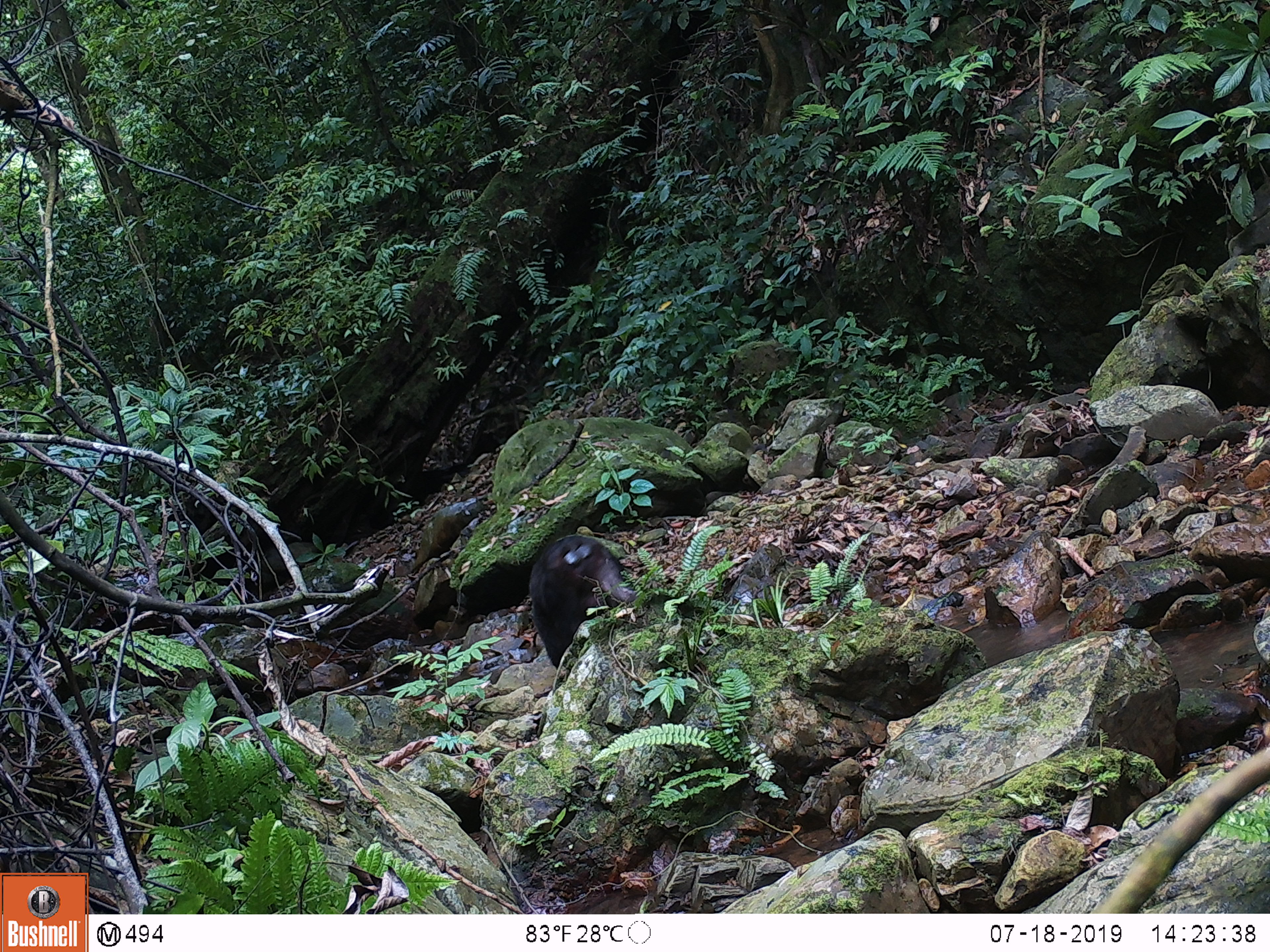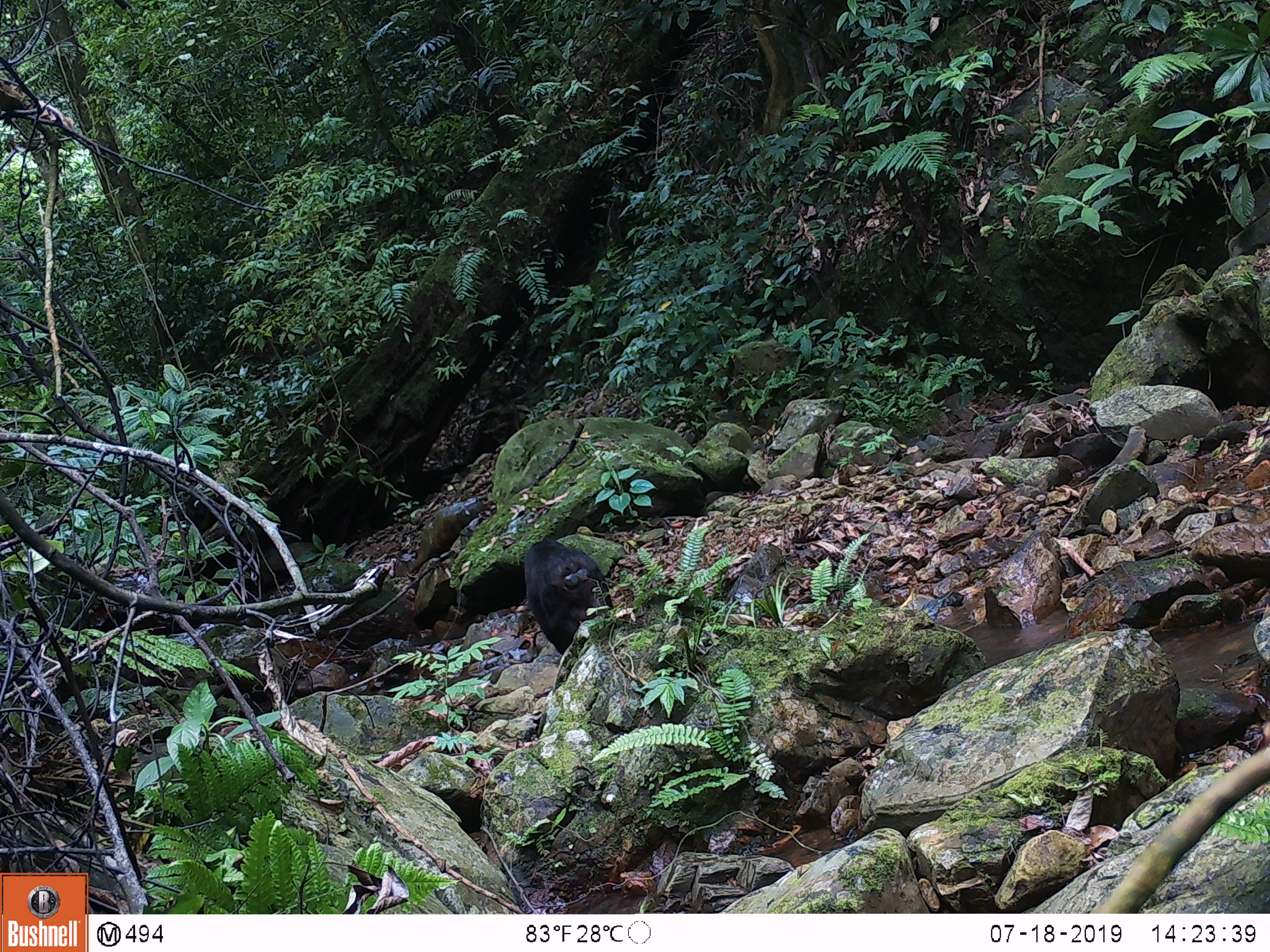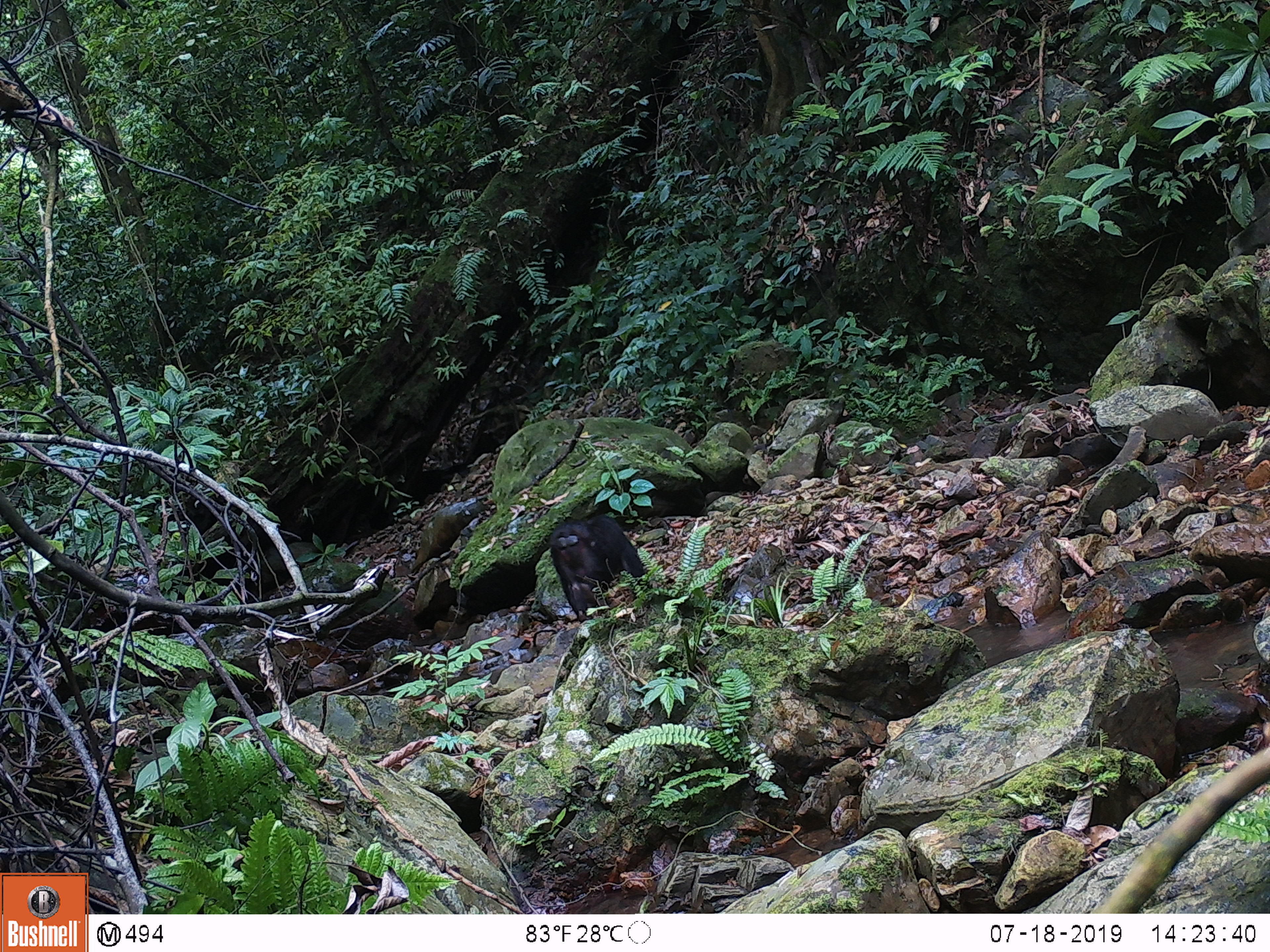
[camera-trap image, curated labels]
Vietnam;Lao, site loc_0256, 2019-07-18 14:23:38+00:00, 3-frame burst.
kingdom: Animalia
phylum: Chordata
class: Mammalia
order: Primates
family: Cercopithecidae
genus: Macaca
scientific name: Macaca arctoides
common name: stump-tailed macaque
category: stump tailed macaque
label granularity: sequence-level